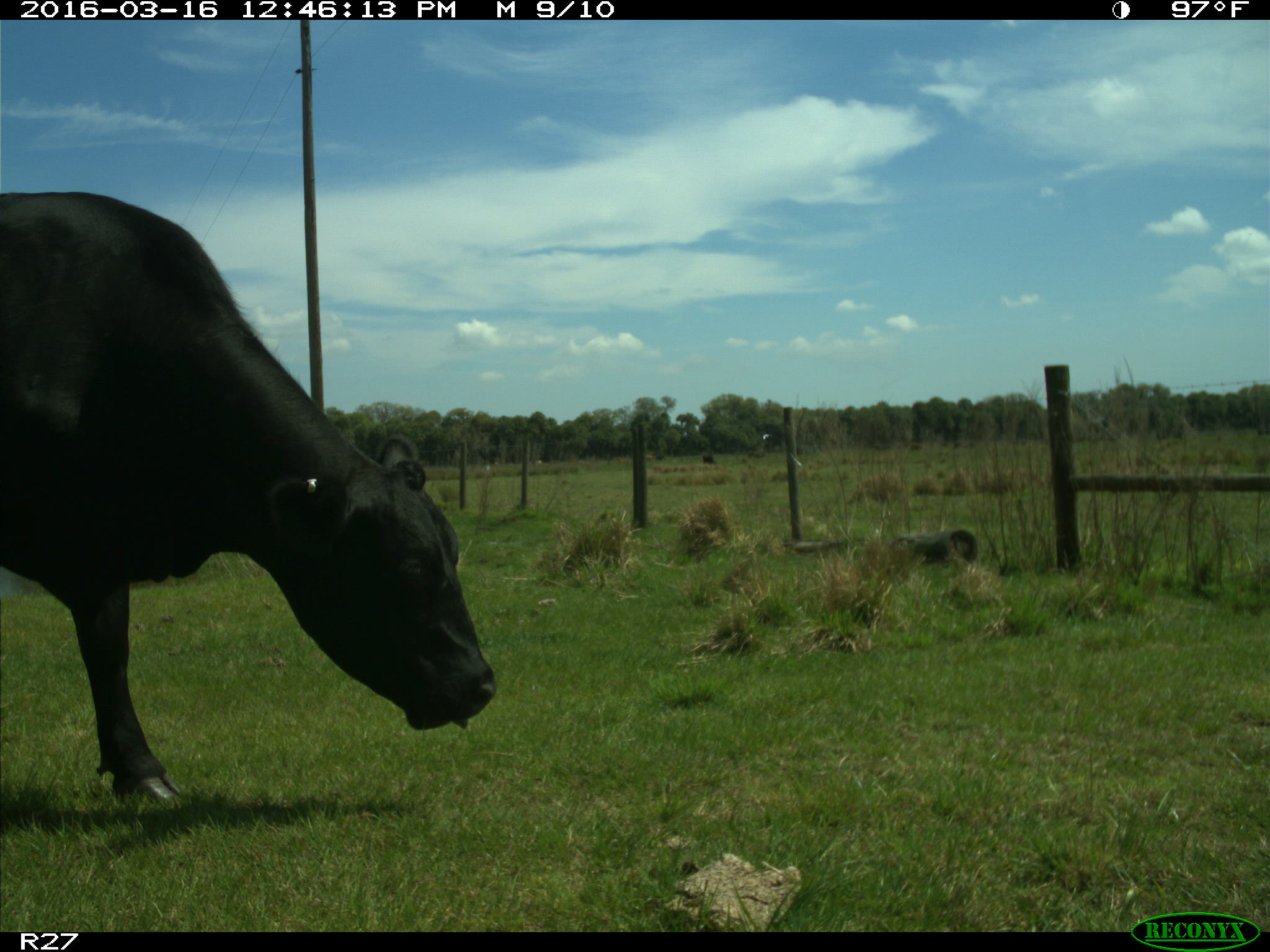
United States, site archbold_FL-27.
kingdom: Animalia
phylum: Chordata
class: Mammalia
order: Artiodactyla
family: Bovidae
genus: Bos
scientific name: Bos taurus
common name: domestic cow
Bos taurus (domestic cow).